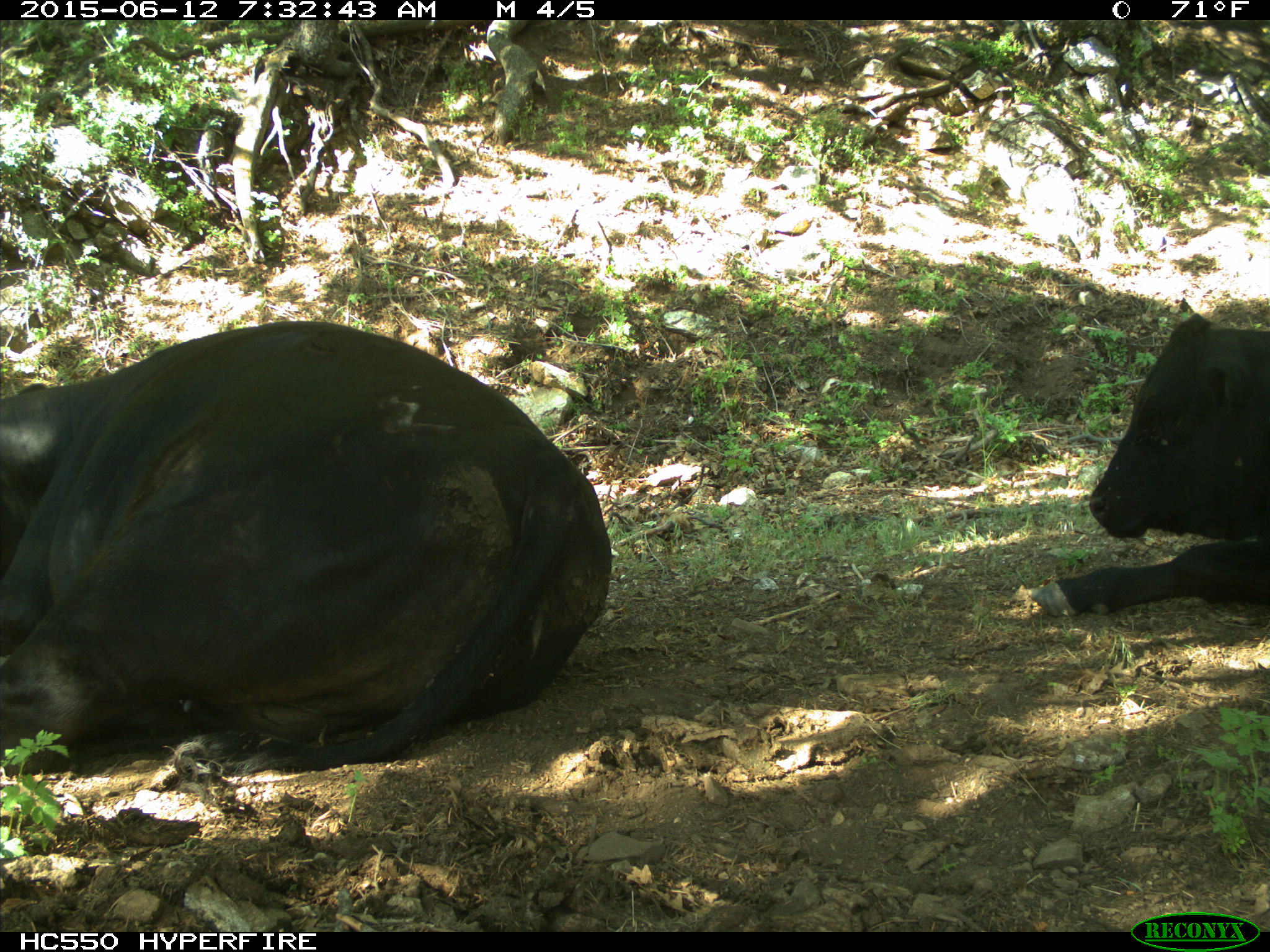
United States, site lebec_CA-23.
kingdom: Animalia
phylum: Chordata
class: Mammalia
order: Artiodactyla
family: Bovidae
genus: Bos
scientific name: Bos taurus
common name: domestic cow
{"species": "Bos taurus (domestic cow)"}